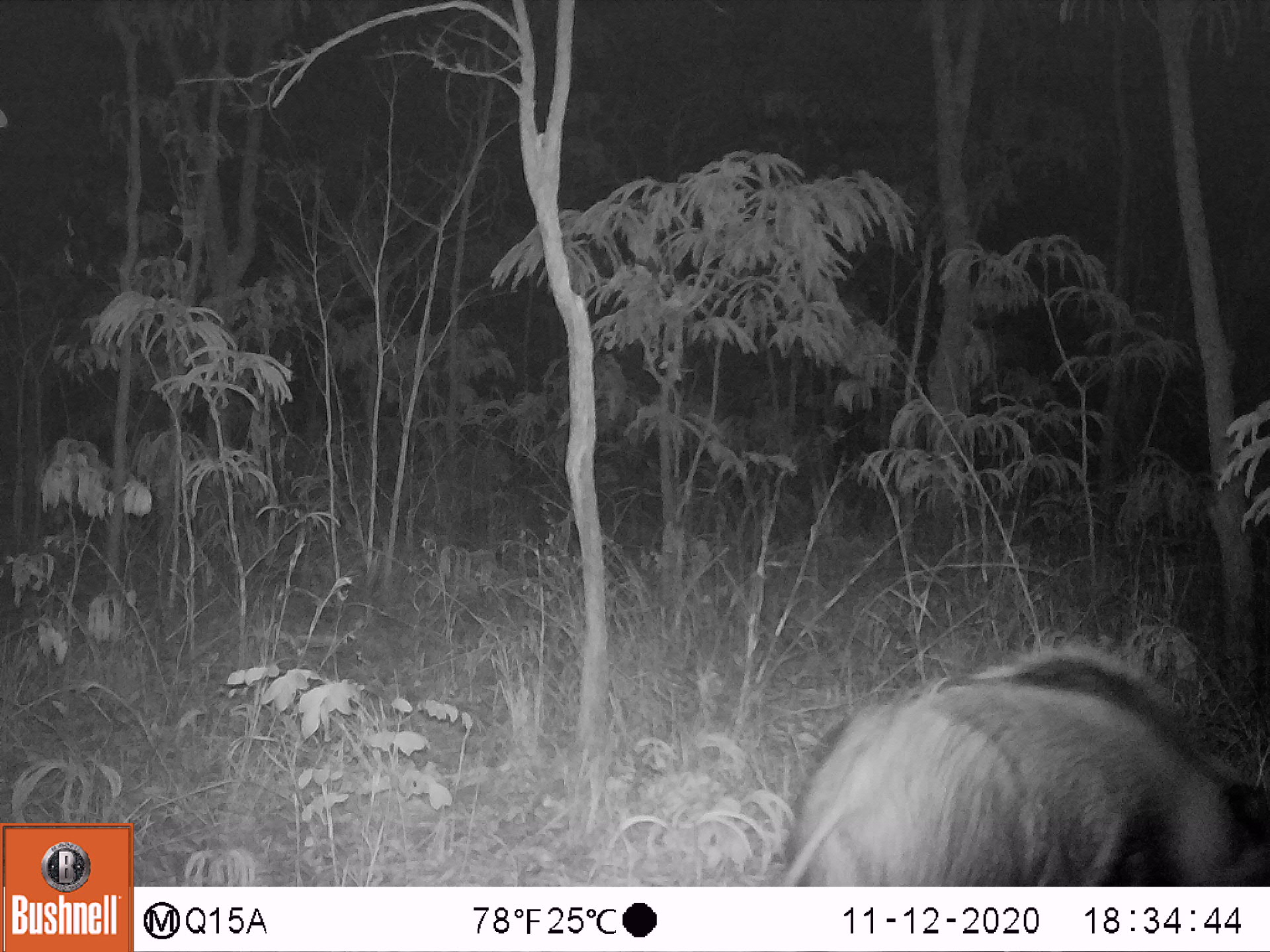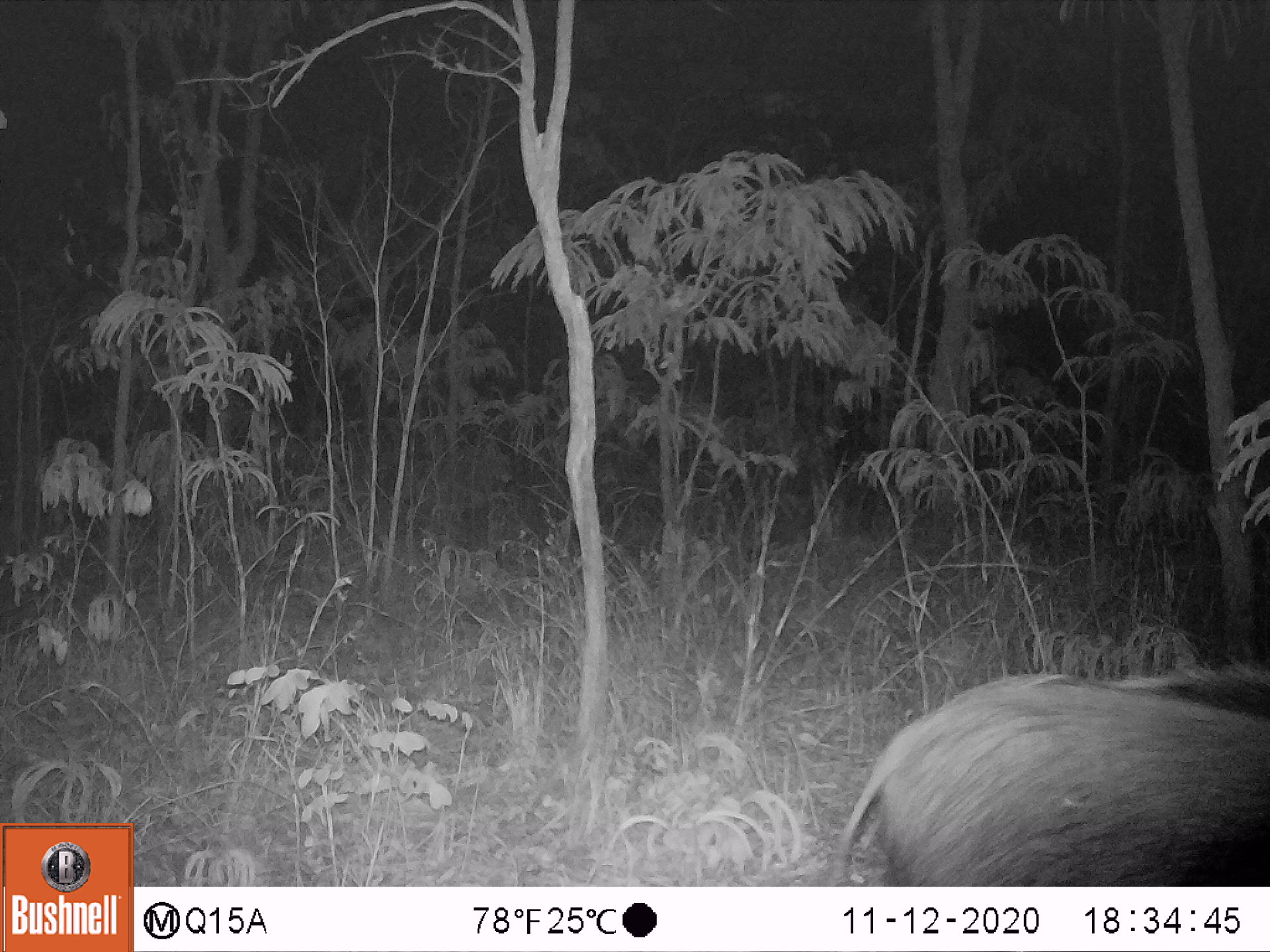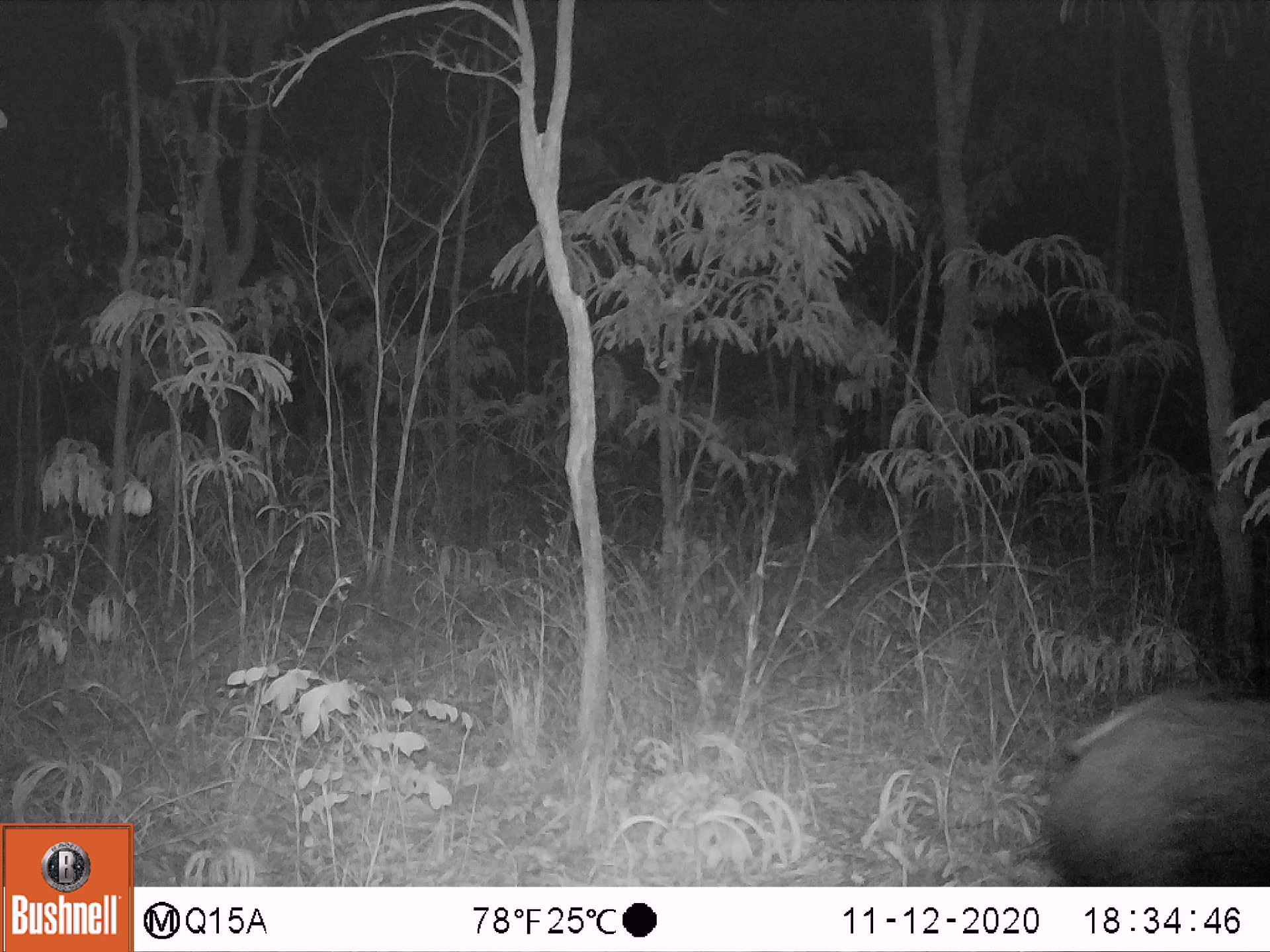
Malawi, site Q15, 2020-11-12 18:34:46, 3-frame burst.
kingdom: Animalia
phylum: Chordata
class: Mammalia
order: Artiodactyla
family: Suidae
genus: Potamochoerus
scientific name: Potamochoerus larvatus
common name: bushpig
Bushpig (Potamochoerus larvatus), count 1.